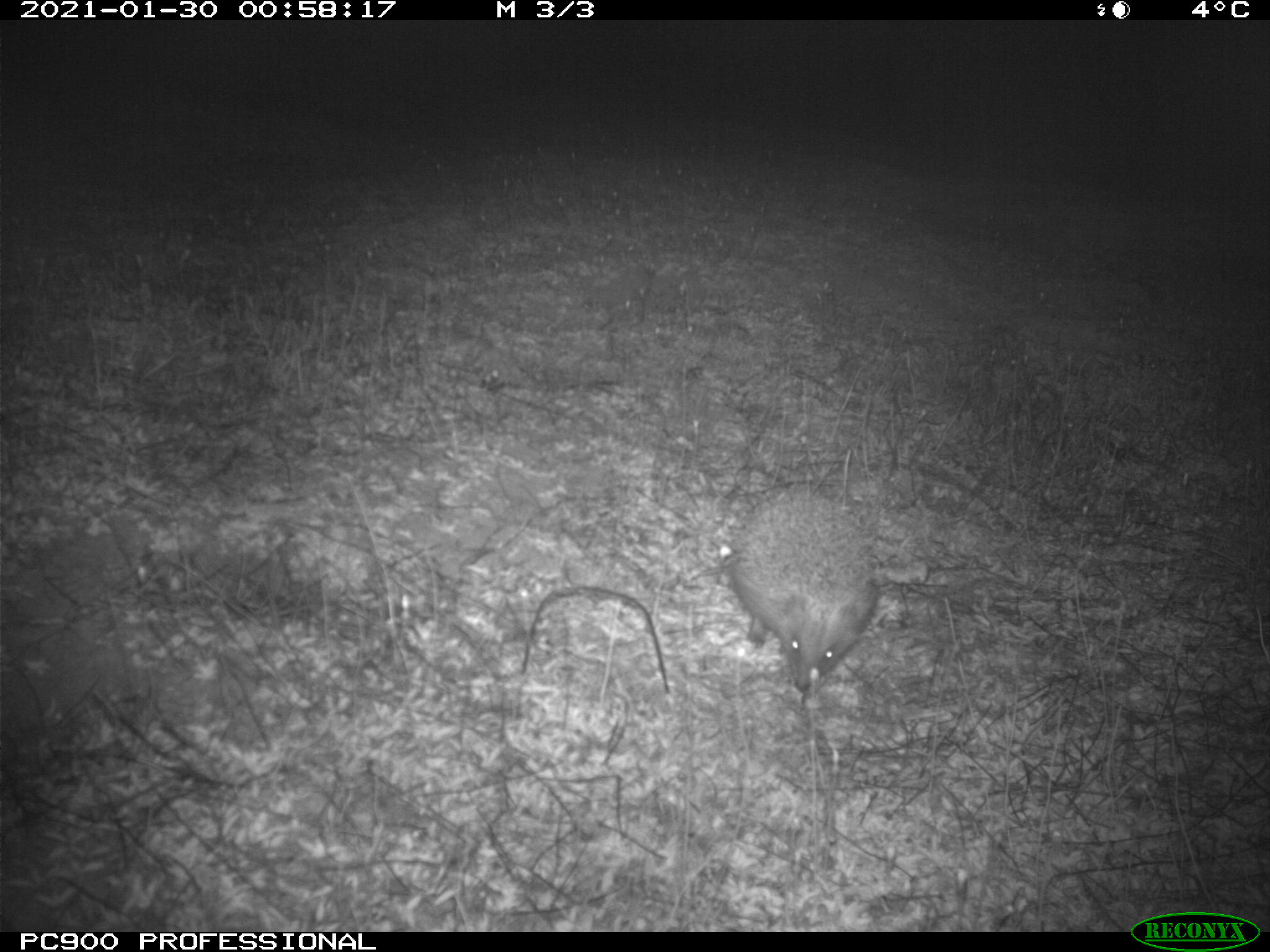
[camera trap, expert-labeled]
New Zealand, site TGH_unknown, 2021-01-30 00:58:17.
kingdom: Animalia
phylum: Chordata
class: Mammalia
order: Eulipotyphla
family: Erinaceidae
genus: Erinaceus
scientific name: Erinaceus europaeus europaeus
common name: european hedgehog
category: hedgehog